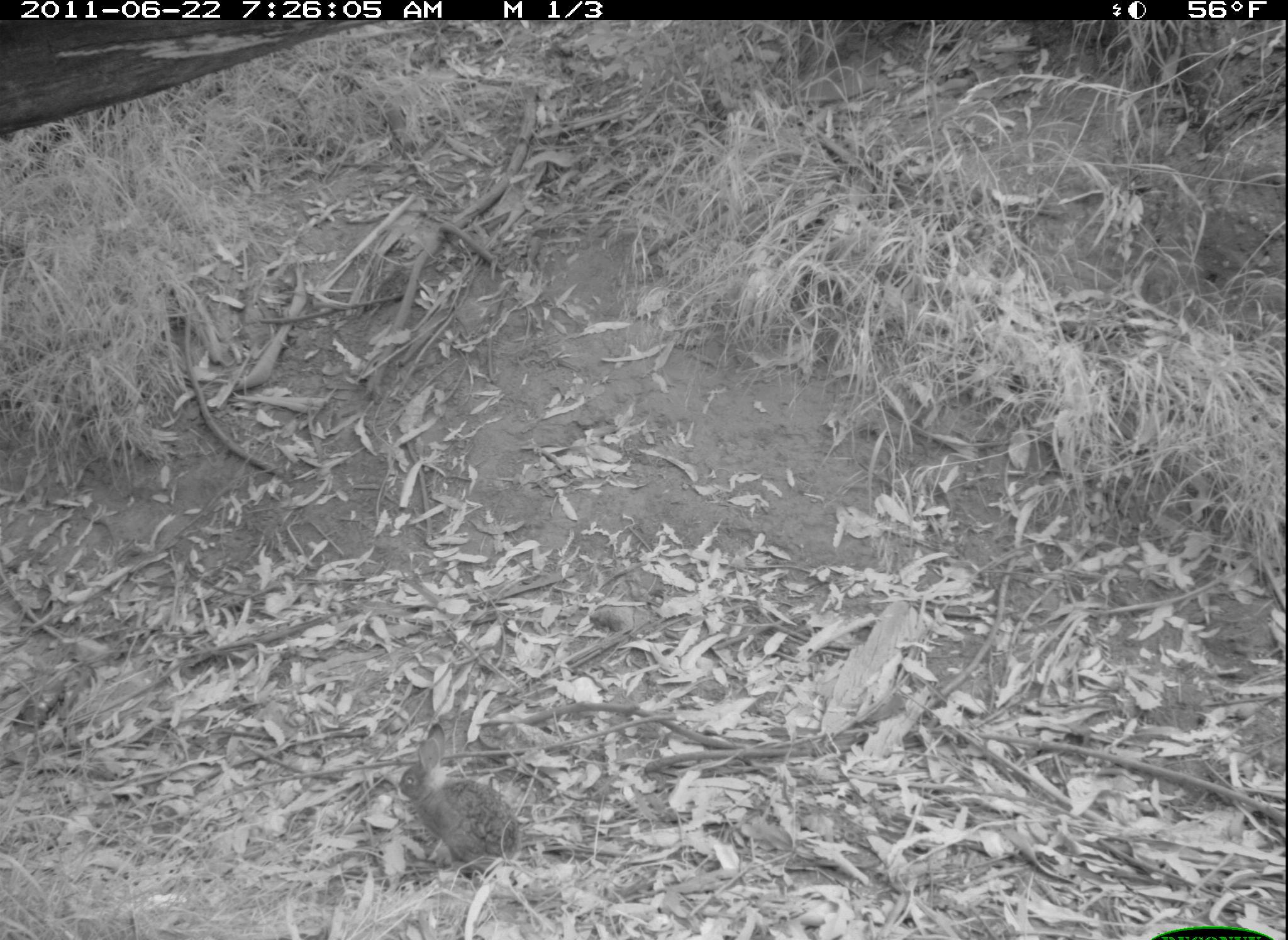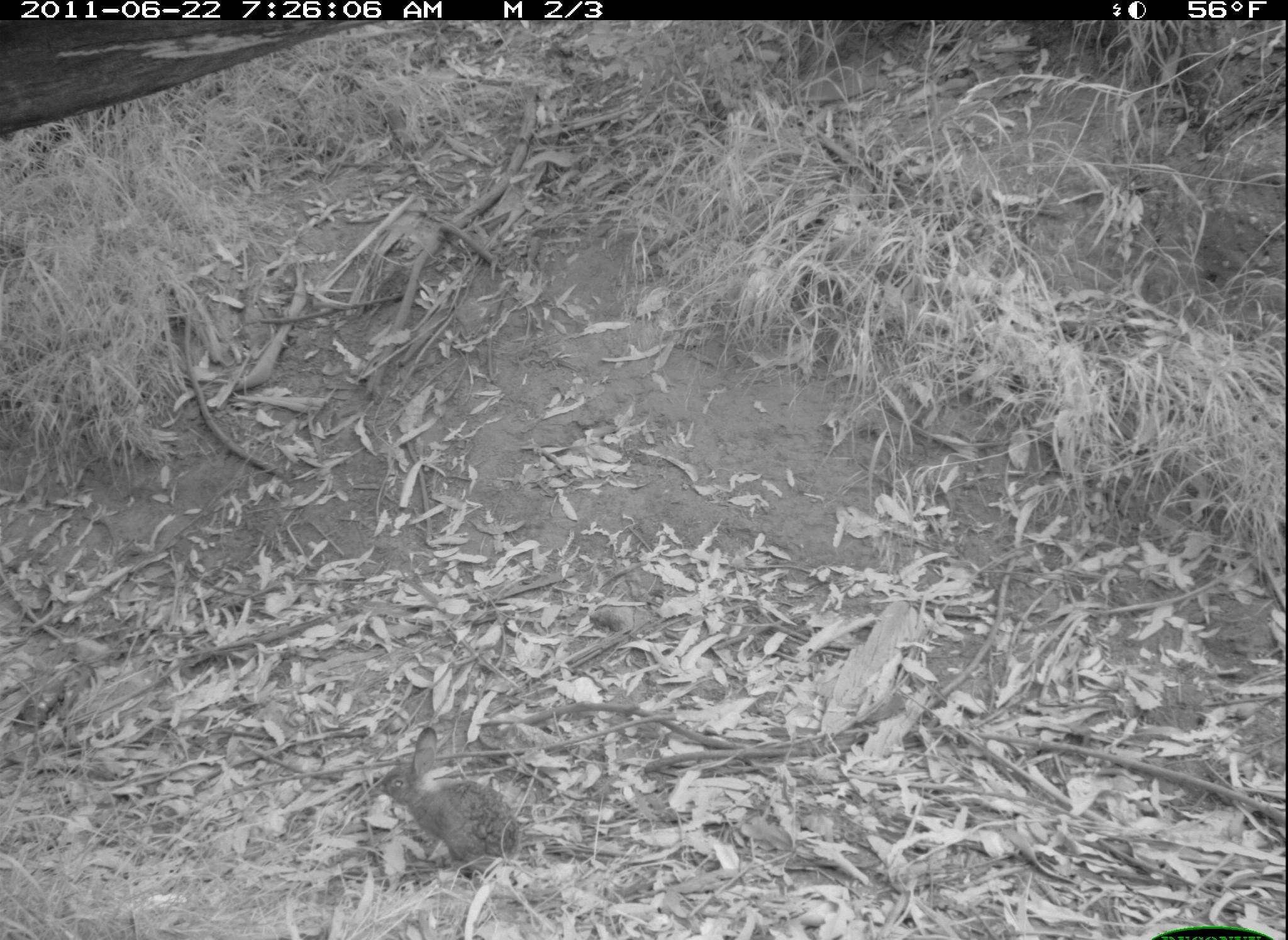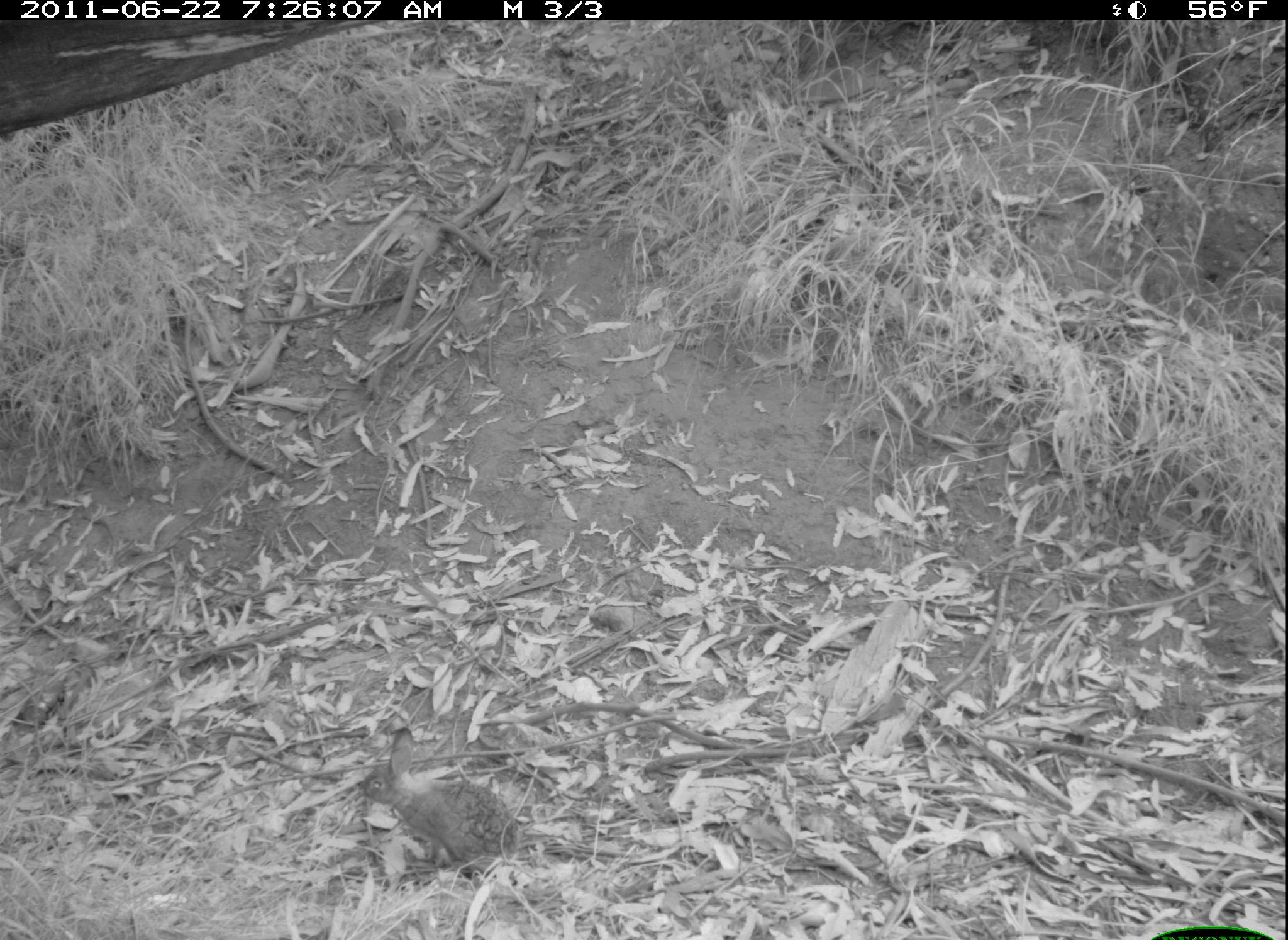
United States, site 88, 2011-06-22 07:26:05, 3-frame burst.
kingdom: Animalia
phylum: Chordata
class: Mammalia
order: Lagomorpha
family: Leporidae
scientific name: Leporidae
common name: rabbits and hares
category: rabbit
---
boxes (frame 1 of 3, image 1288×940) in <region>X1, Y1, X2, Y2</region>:
rabbit: <region>391, 717, 530, 883</region>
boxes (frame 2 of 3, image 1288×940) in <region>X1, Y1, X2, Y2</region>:
rabbit: <region>377, 722, 526, 881</region>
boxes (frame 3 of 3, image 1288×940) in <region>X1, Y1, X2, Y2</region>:
rabbit: <region>357, 722, 528, 892</region>